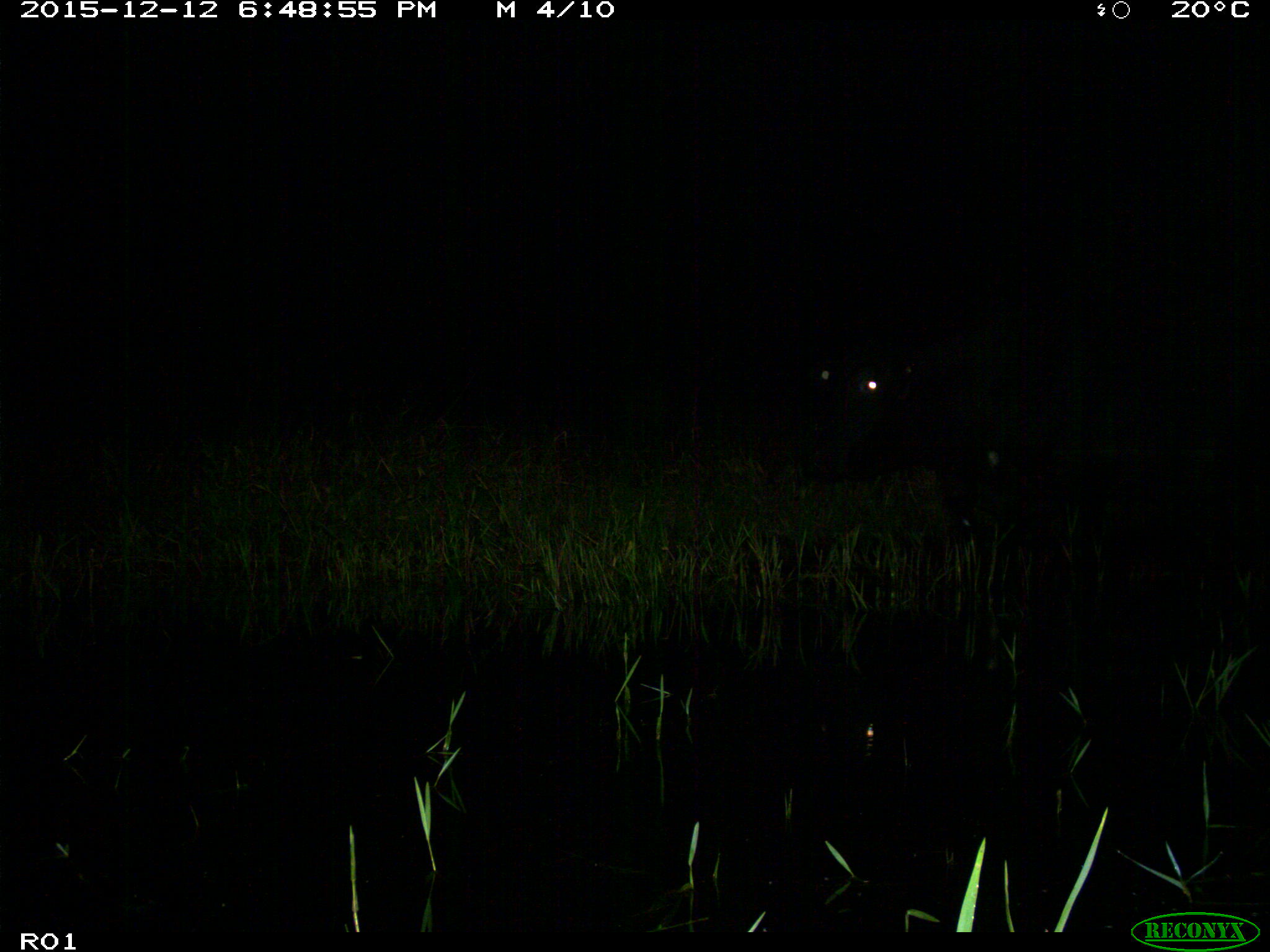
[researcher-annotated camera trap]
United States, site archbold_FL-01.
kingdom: Animalia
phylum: Chordata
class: Mammalia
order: Artiodactyla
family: Bovidae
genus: Bos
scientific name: Bos taurus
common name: domestic cow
Bos taurus (domestic cow).